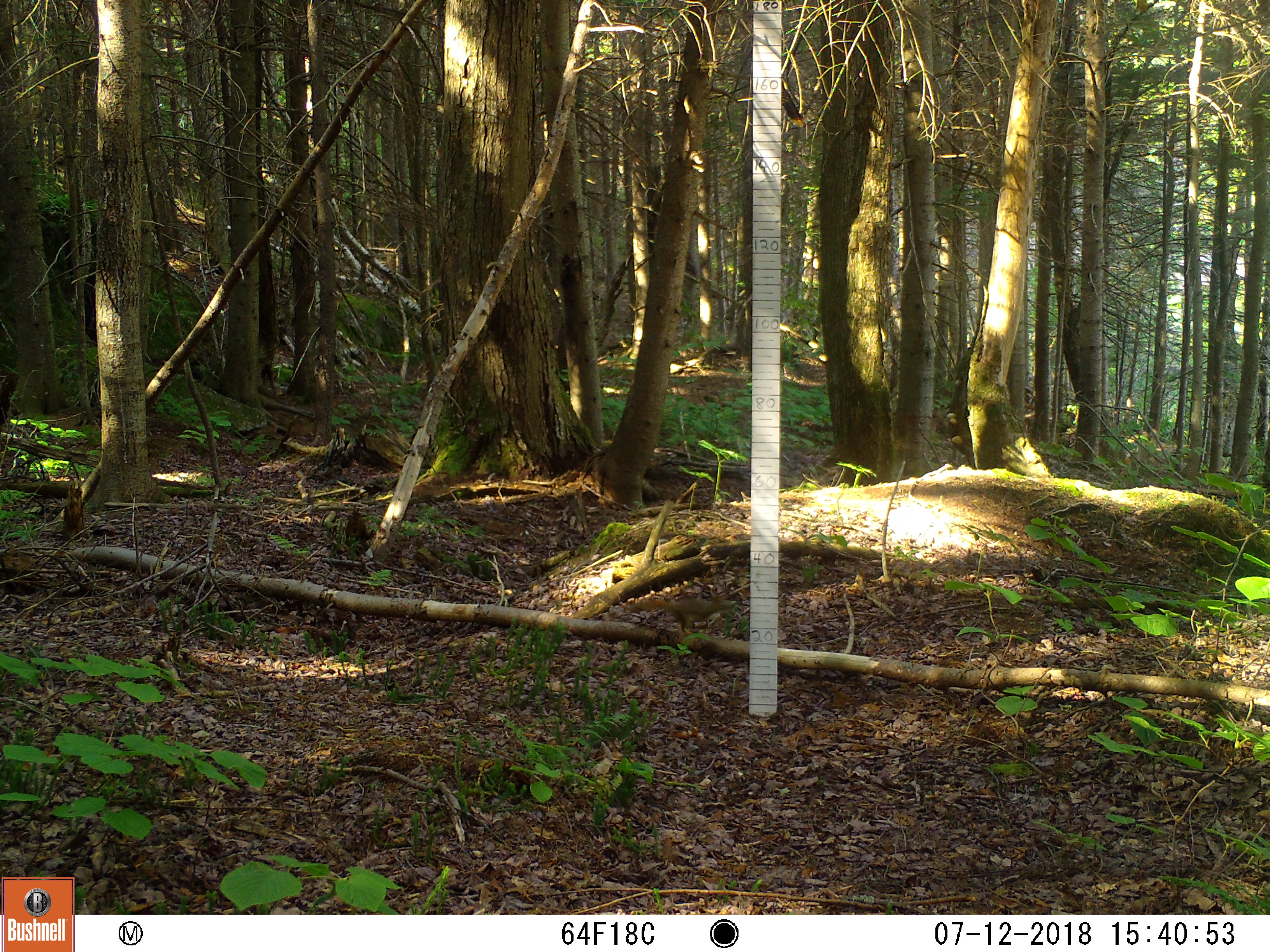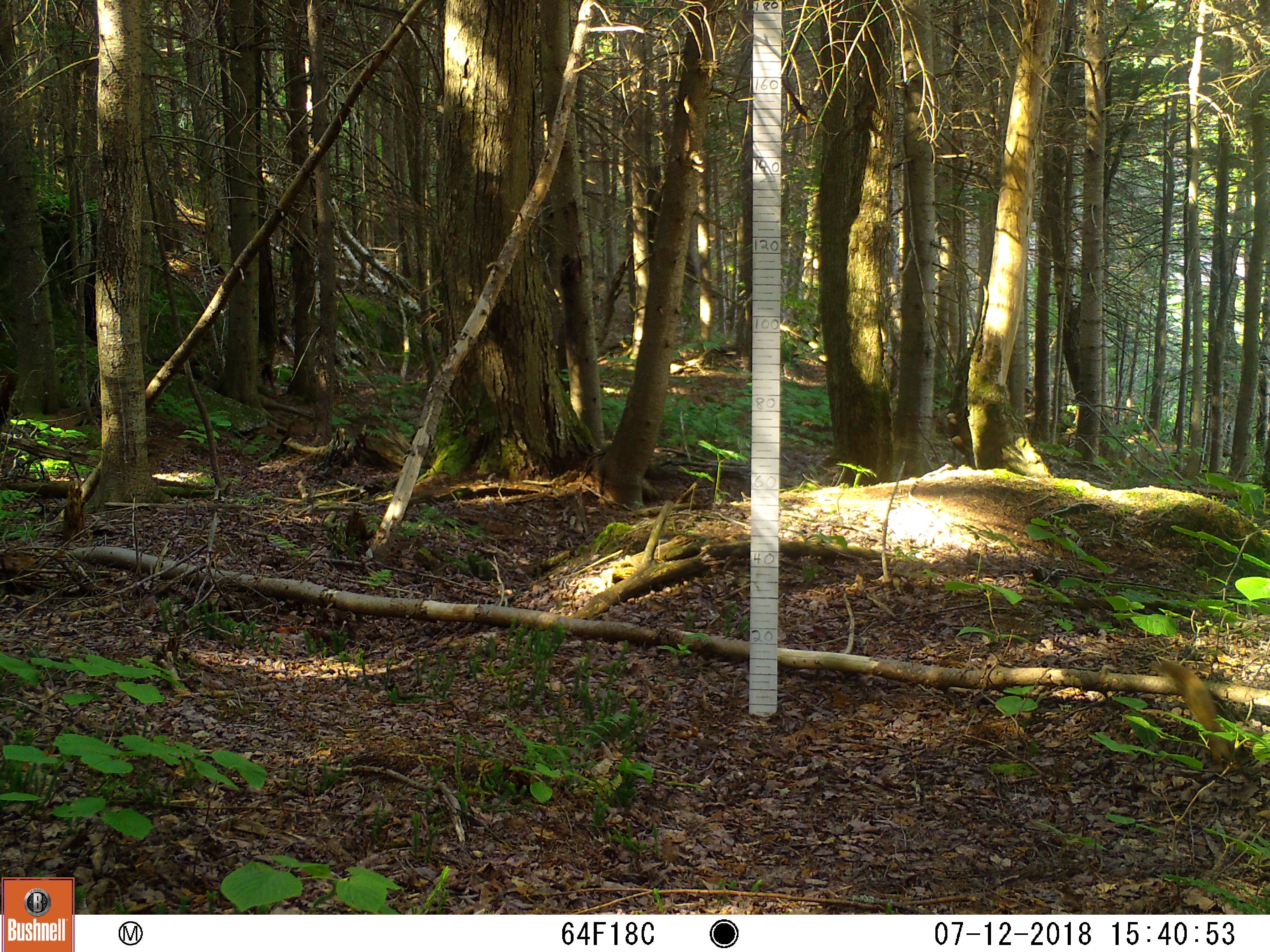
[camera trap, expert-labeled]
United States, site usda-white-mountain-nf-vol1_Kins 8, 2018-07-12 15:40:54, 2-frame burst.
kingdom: Animalia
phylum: Chordata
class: Mammalia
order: Rodentia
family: Sciuridae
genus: Tamiasciurus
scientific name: Tamiasciurus hudsonicus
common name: red squirrel